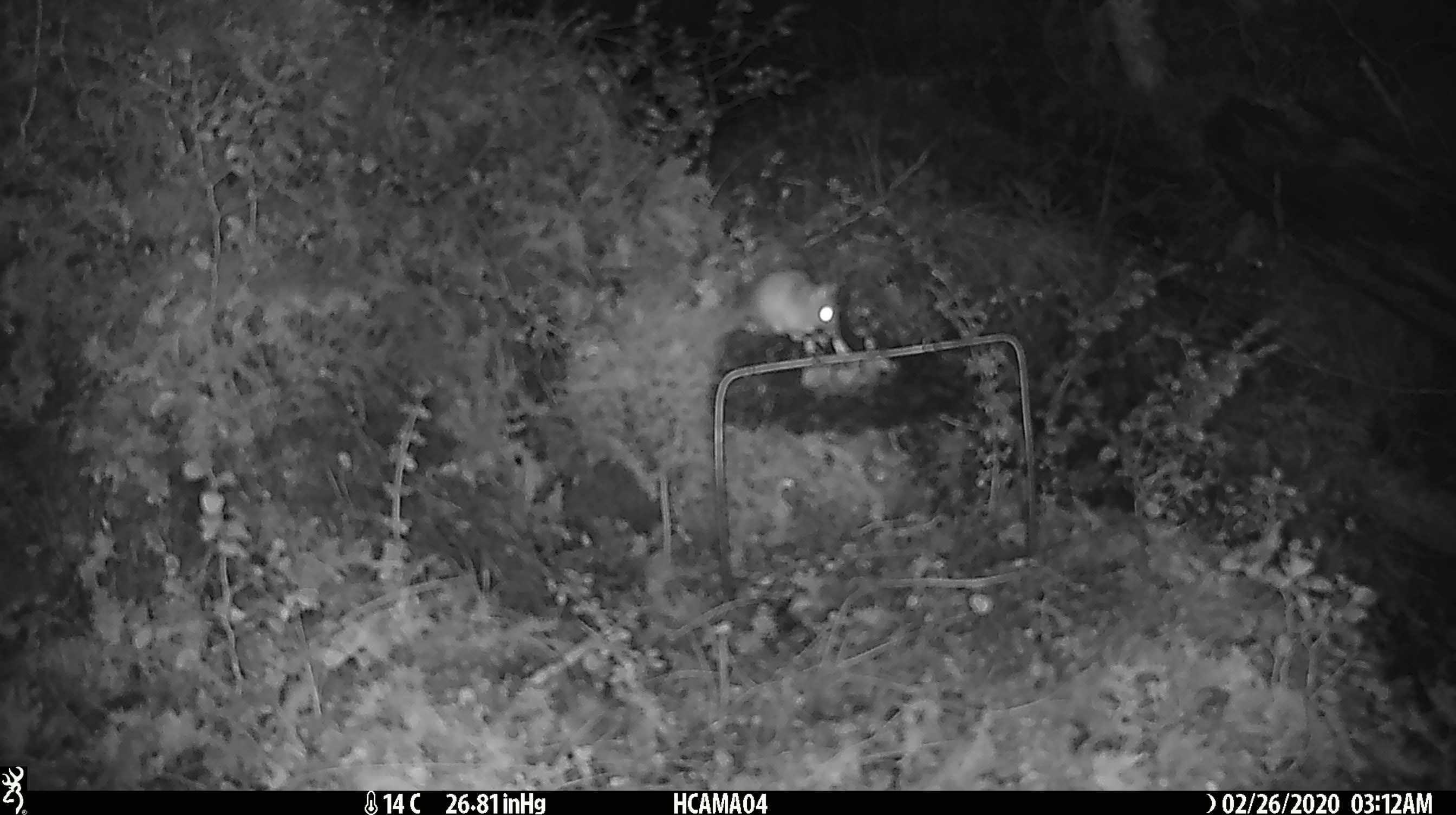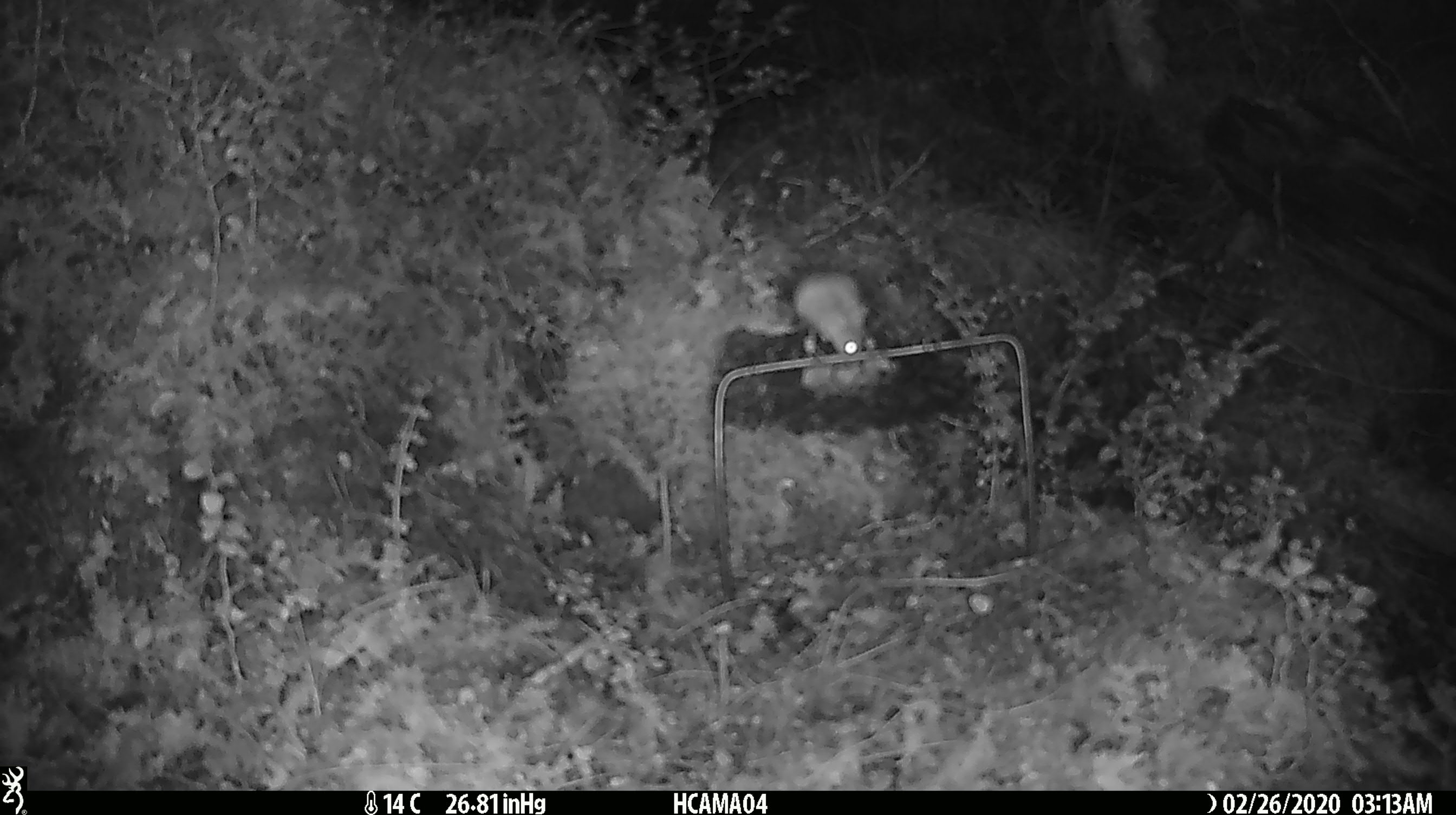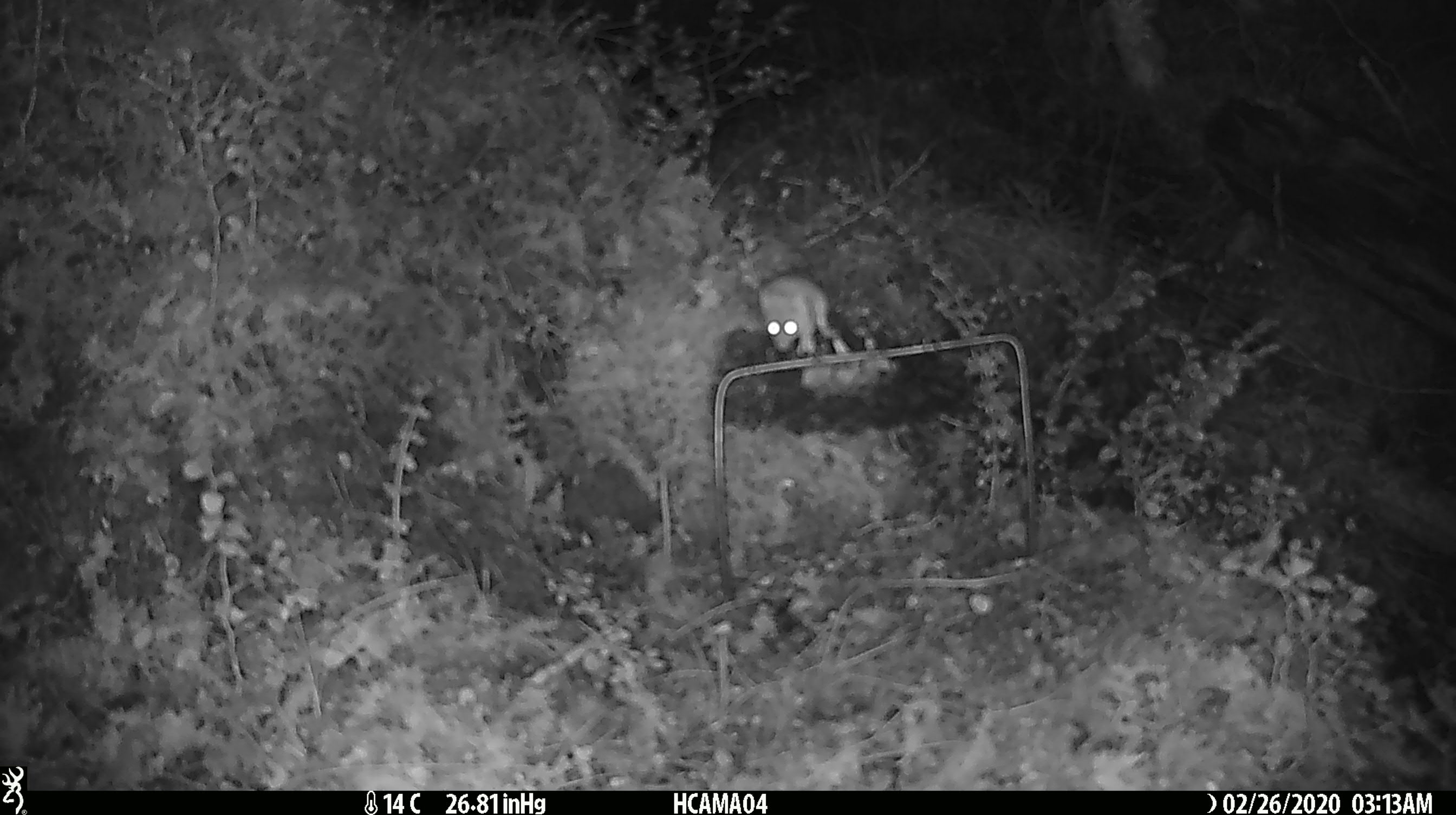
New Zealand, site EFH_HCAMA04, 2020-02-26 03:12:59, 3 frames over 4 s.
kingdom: Animalia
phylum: Chordata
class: Mammalia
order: Rodentia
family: Muridae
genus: Mus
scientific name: Mus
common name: mouse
Mouse (Mus).